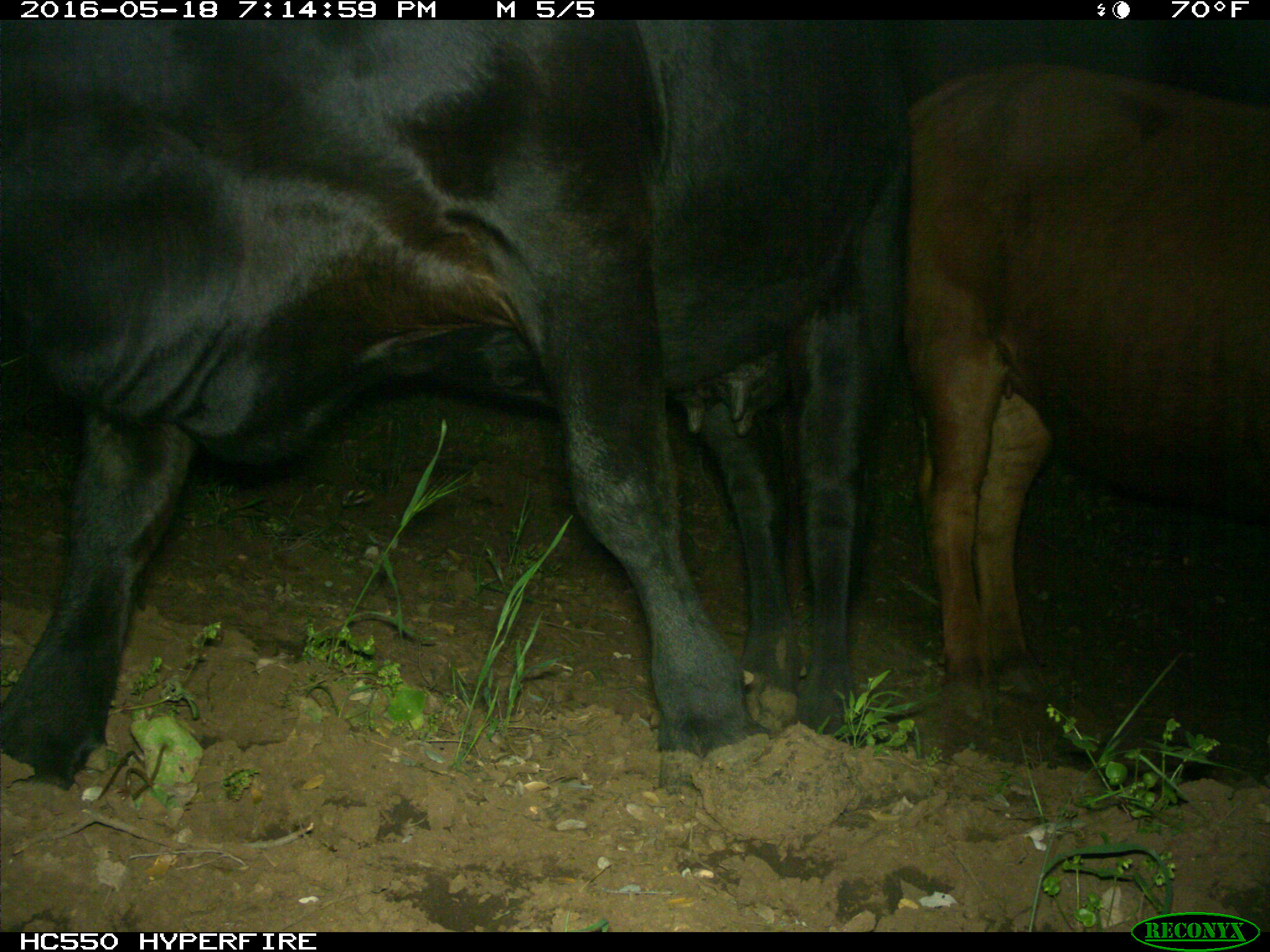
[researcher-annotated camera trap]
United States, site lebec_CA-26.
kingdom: Animalia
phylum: Chordata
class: Mammalia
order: Artiodactyla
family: Bovidae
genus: Bos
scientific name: Bos taurus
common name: domestic cow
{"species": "Bos taurus (domestic cow)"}